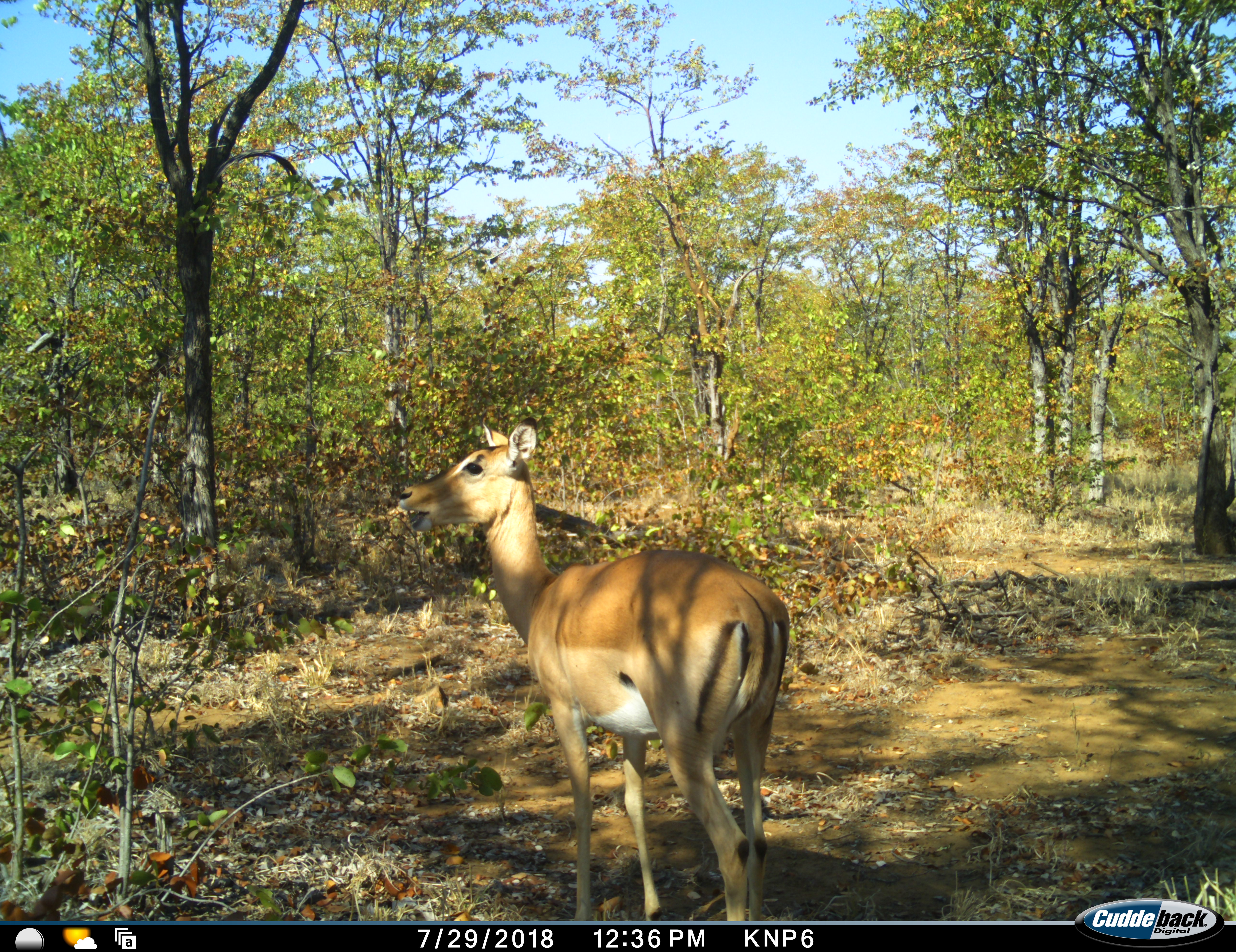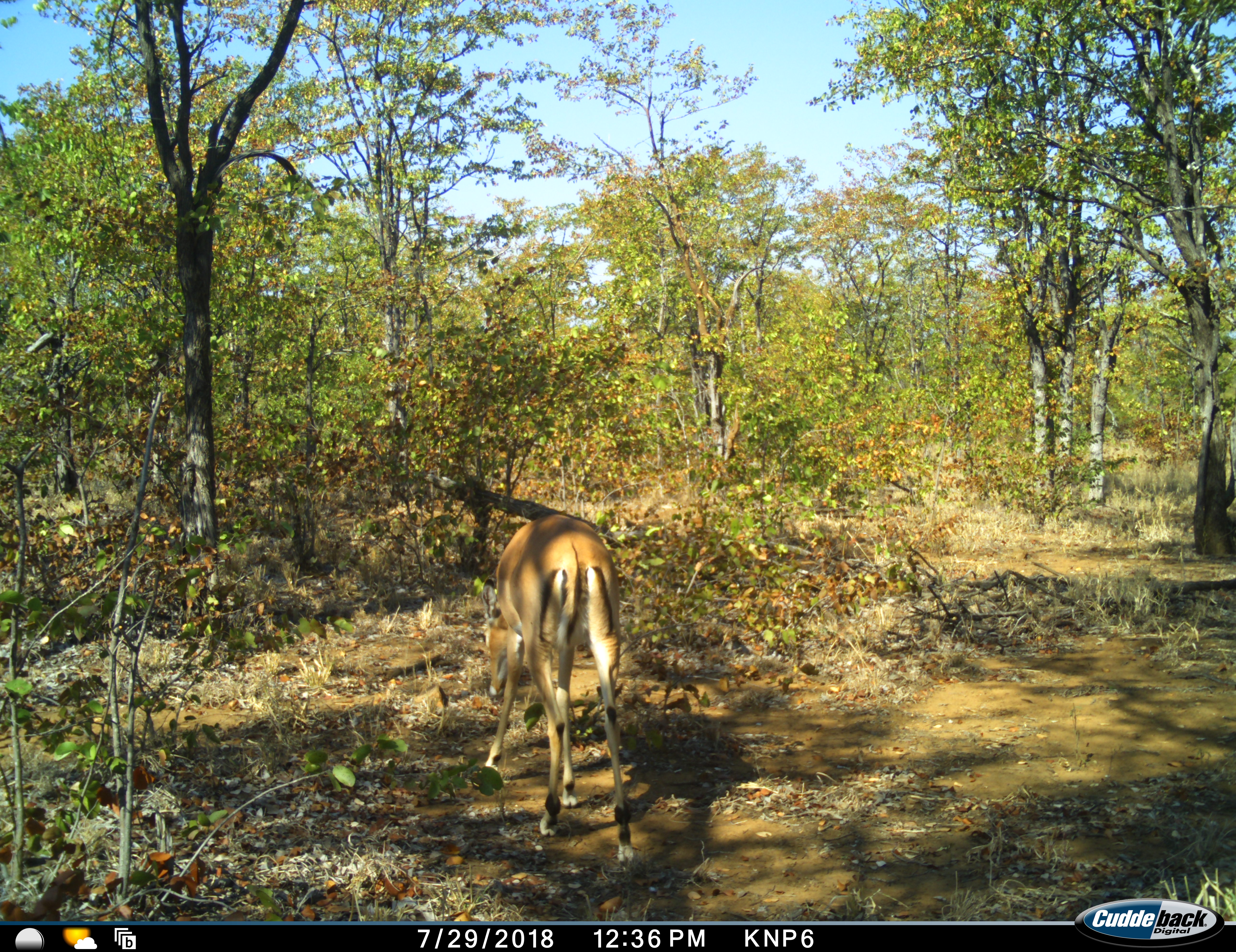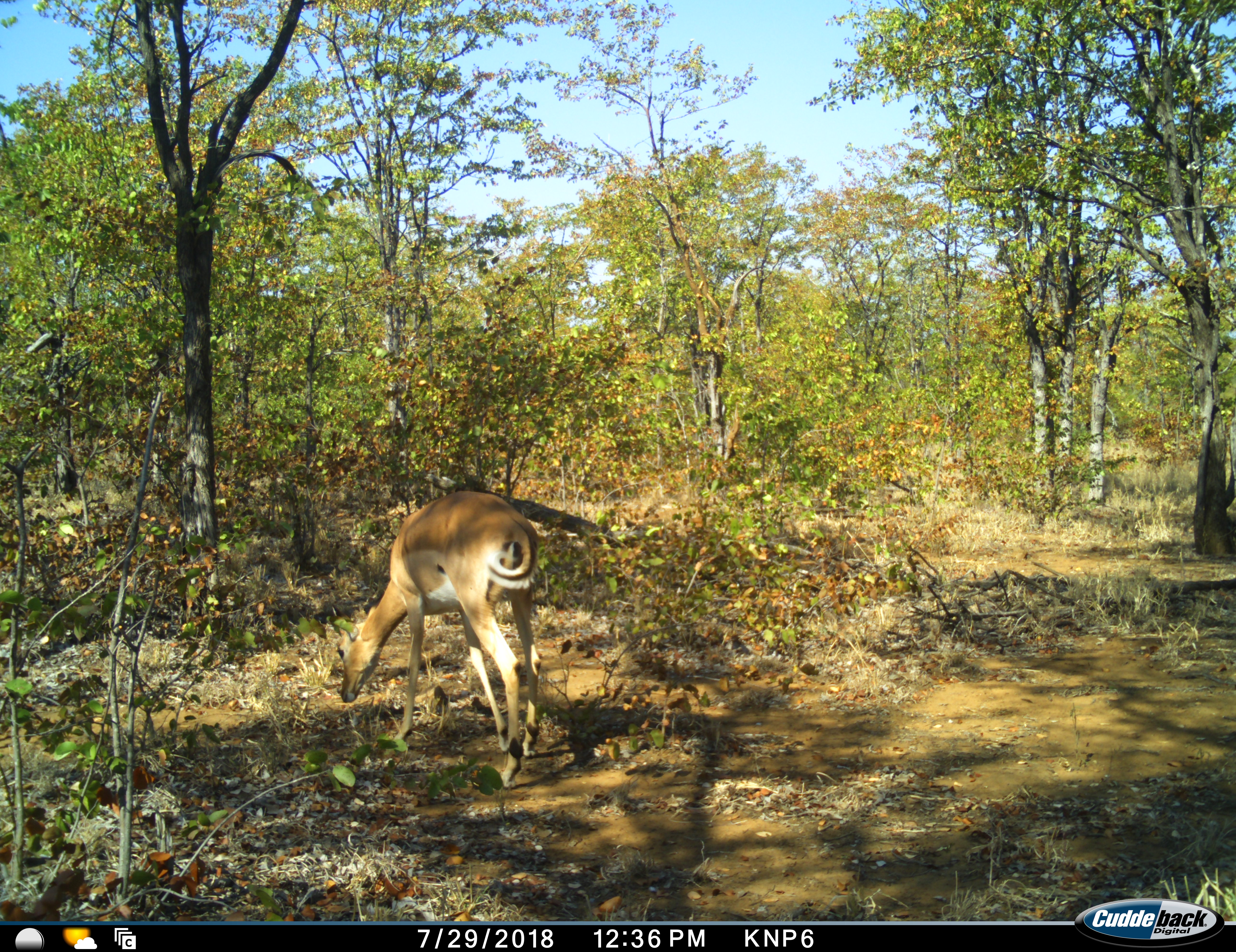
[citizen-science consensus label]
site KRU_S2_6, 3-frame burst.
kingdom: Animalia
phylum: Chordata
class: Mammalia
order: Artiodactyla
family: Bovidae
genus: Aepyceros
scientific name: Aepyceros melampus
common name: impala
Impala (Aepyceros melampus), count 1. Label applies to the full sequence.